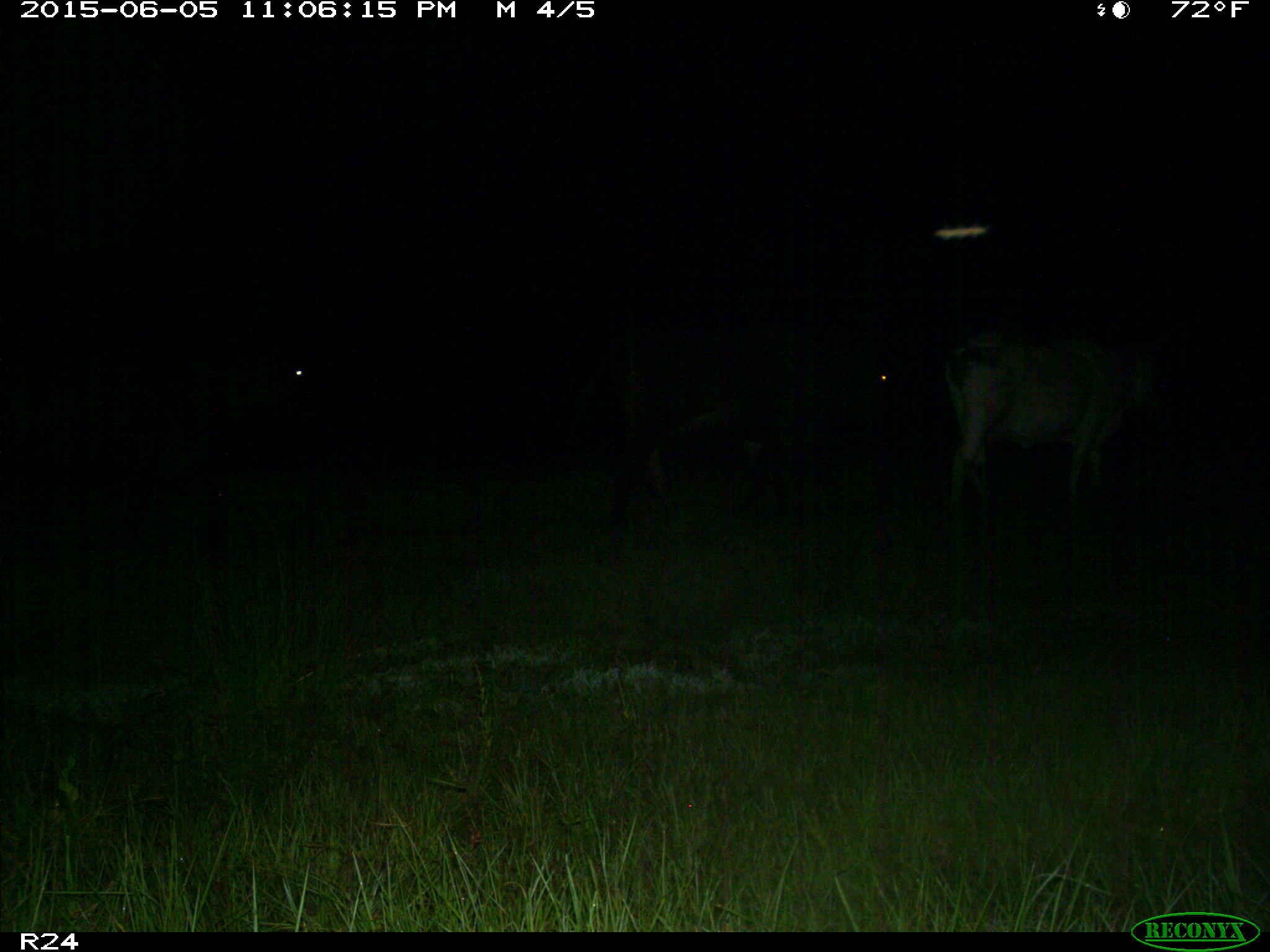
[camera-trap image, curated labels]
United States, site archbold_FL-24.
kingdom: Animalia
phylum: Chordata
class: Mammalia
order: Artiodactyla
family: Bovidae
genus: Bos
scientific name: Bos taurus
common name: domestic cow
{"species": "Bos taurus (domestic cow)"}